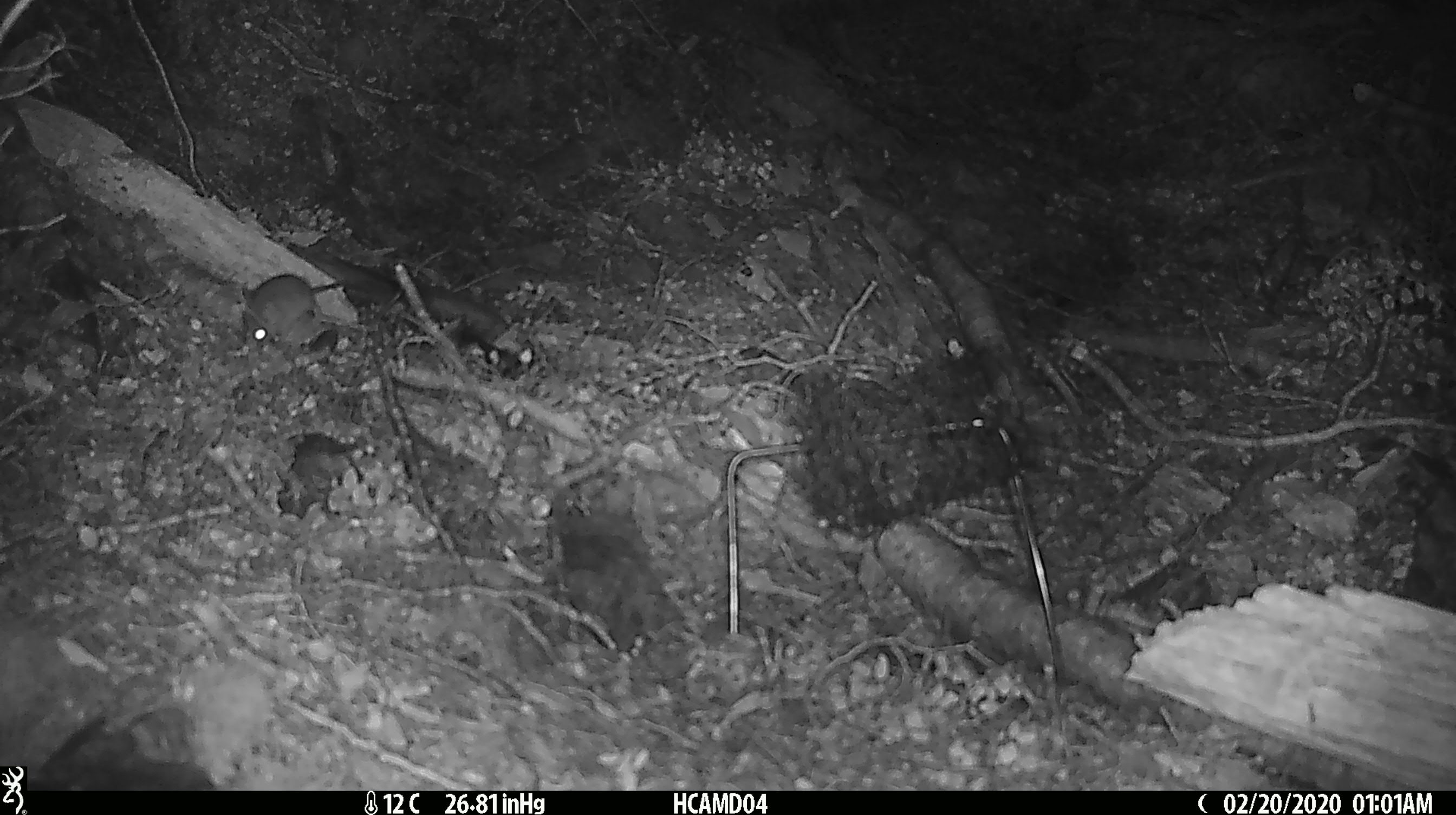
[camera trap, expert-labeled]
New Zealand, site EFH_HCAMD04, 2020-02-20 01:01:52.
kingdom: Animalia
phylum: Chordata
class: Mammalia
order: Rodentia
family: Muridae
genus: Mus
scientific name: Mus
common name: mouse